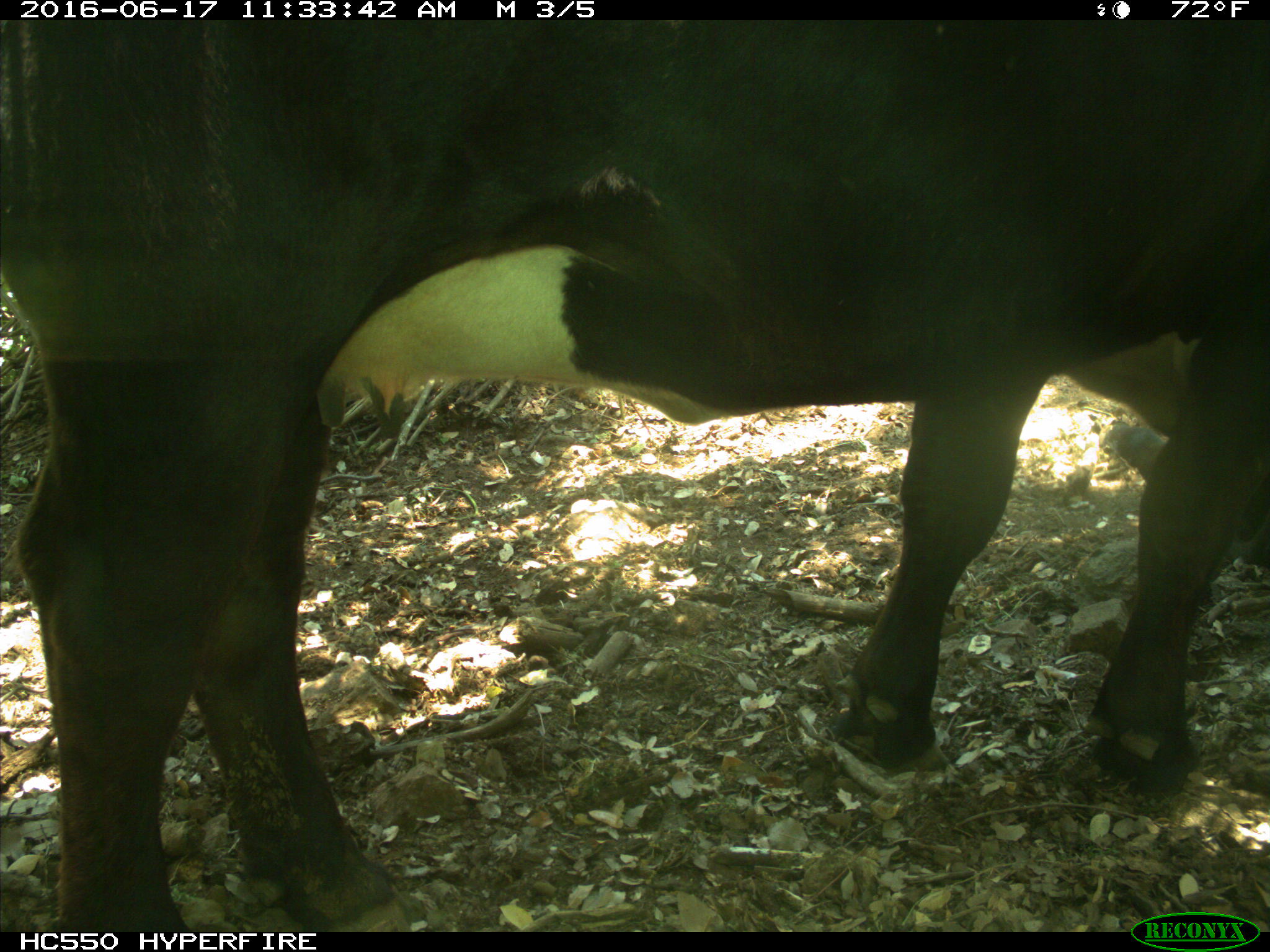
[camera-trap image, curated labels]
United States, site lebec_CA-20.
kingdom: Animalia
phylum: Chordata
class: Mammalia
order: Artiodactyla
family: Bovidae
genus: Bos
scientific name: Bos taurus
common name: domestic cow